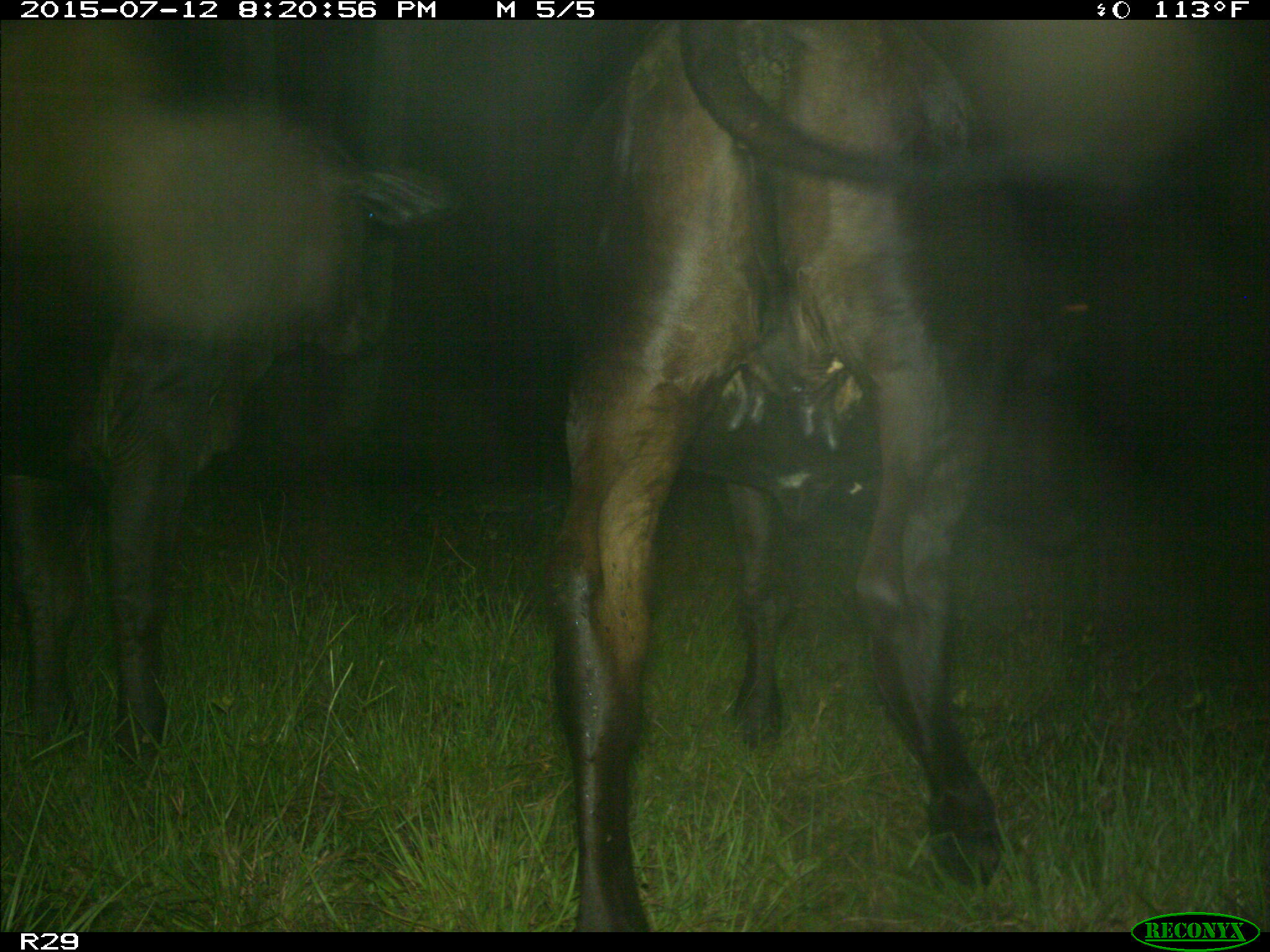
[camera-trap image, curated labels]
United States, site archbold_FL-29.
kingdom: Animalia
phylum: Chordata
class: Mammalia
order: Artiodactyla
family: Bovidae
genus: Bos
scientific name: Bos taurus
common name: domestic cow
Bos taurus (domestic cow).